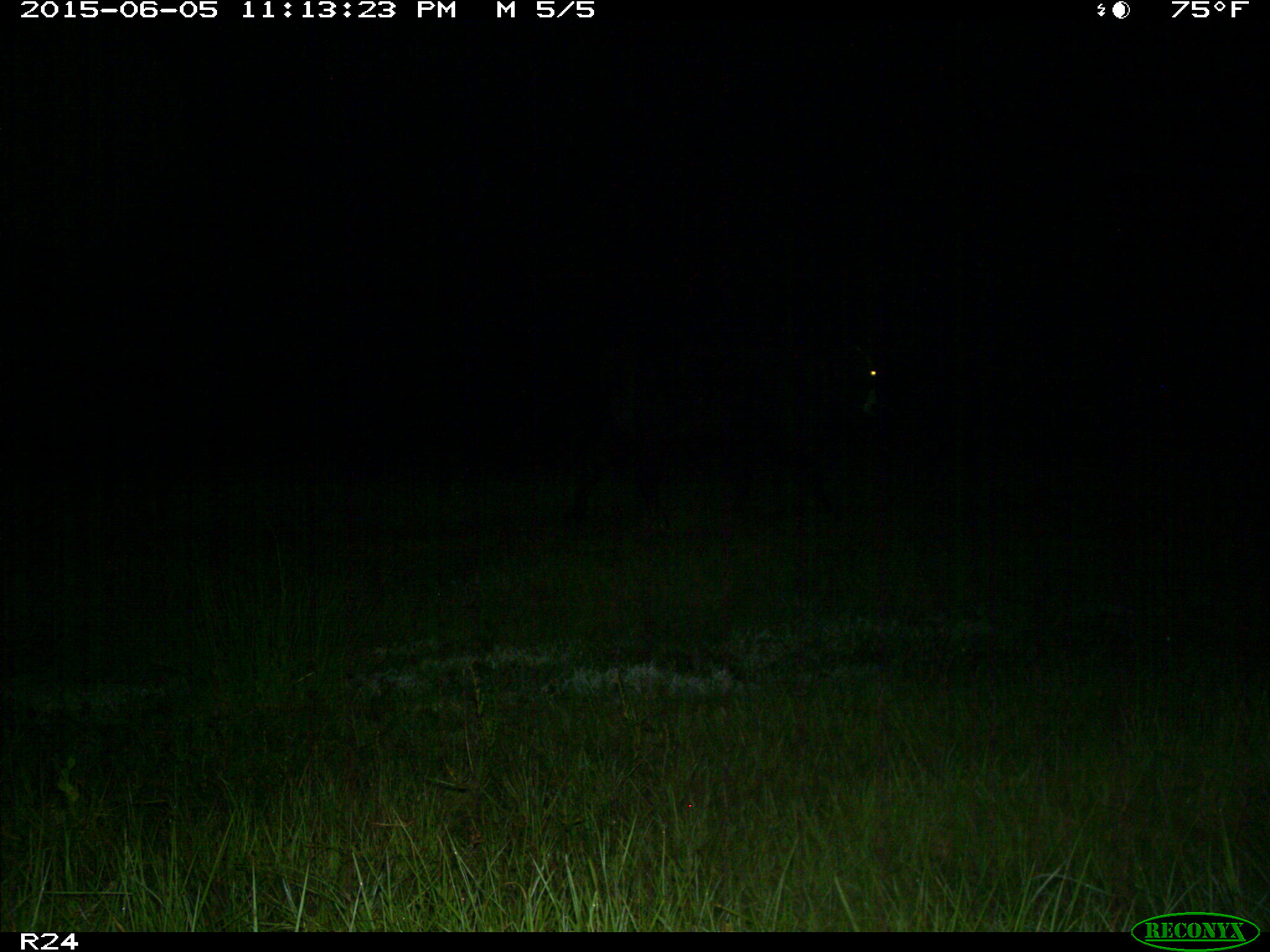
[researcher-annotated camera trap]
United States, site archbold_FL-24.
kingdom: Animalia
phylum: Chordata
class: Mammalia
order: Artiodactyla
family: Bovidae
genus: Bos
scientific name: Bos taurus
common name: domestic cow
Bos taurus (domestic cow).